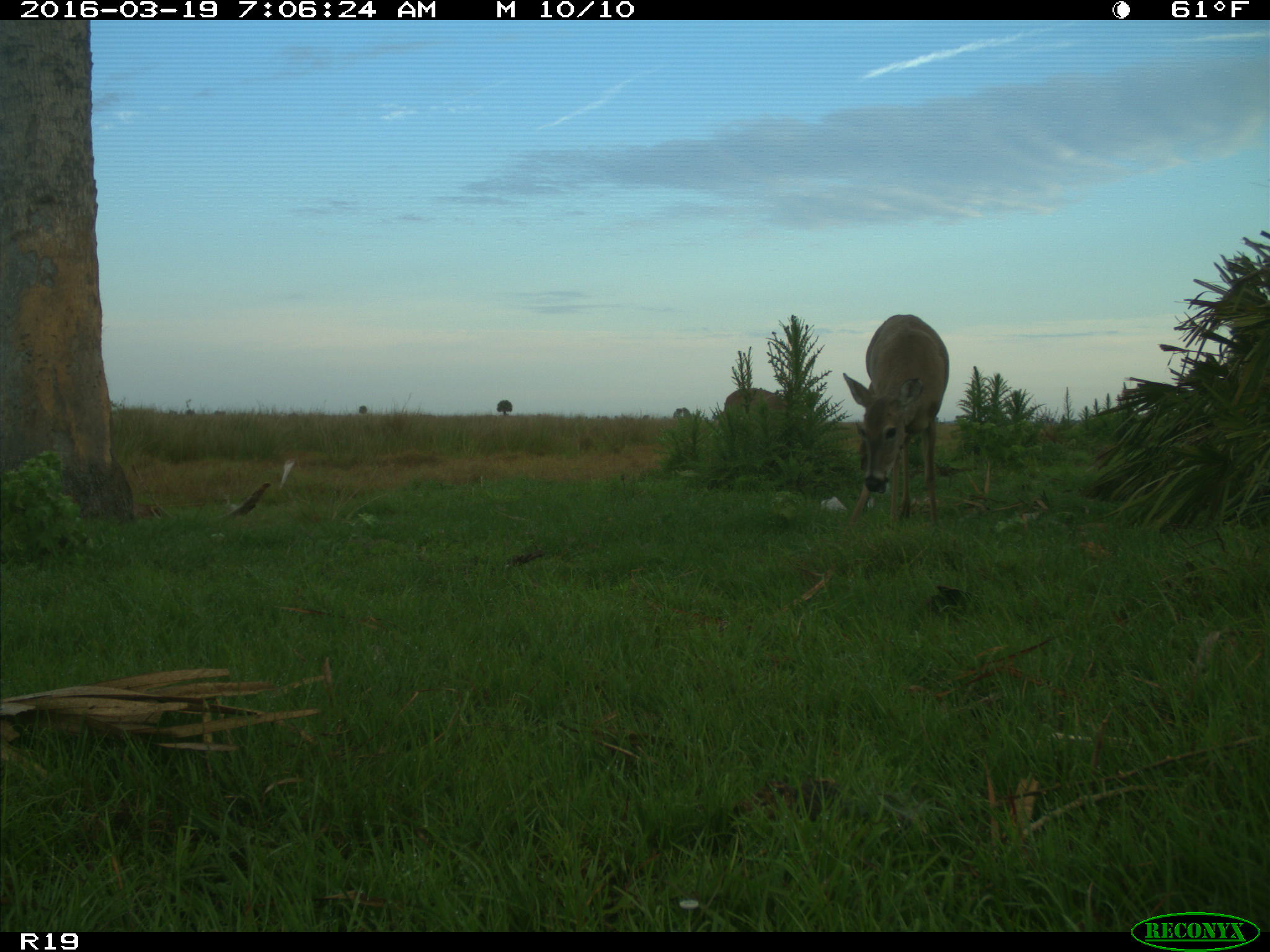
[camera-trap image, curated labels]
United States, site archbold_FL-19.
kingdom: Animalia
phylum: Chordata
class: Mammalia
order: Artiodactyla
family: Cervidae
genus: Odocoileus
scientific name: Odocoileus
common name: deer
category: unidentified deer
Unidentified deer (deer) (Odocoileus).